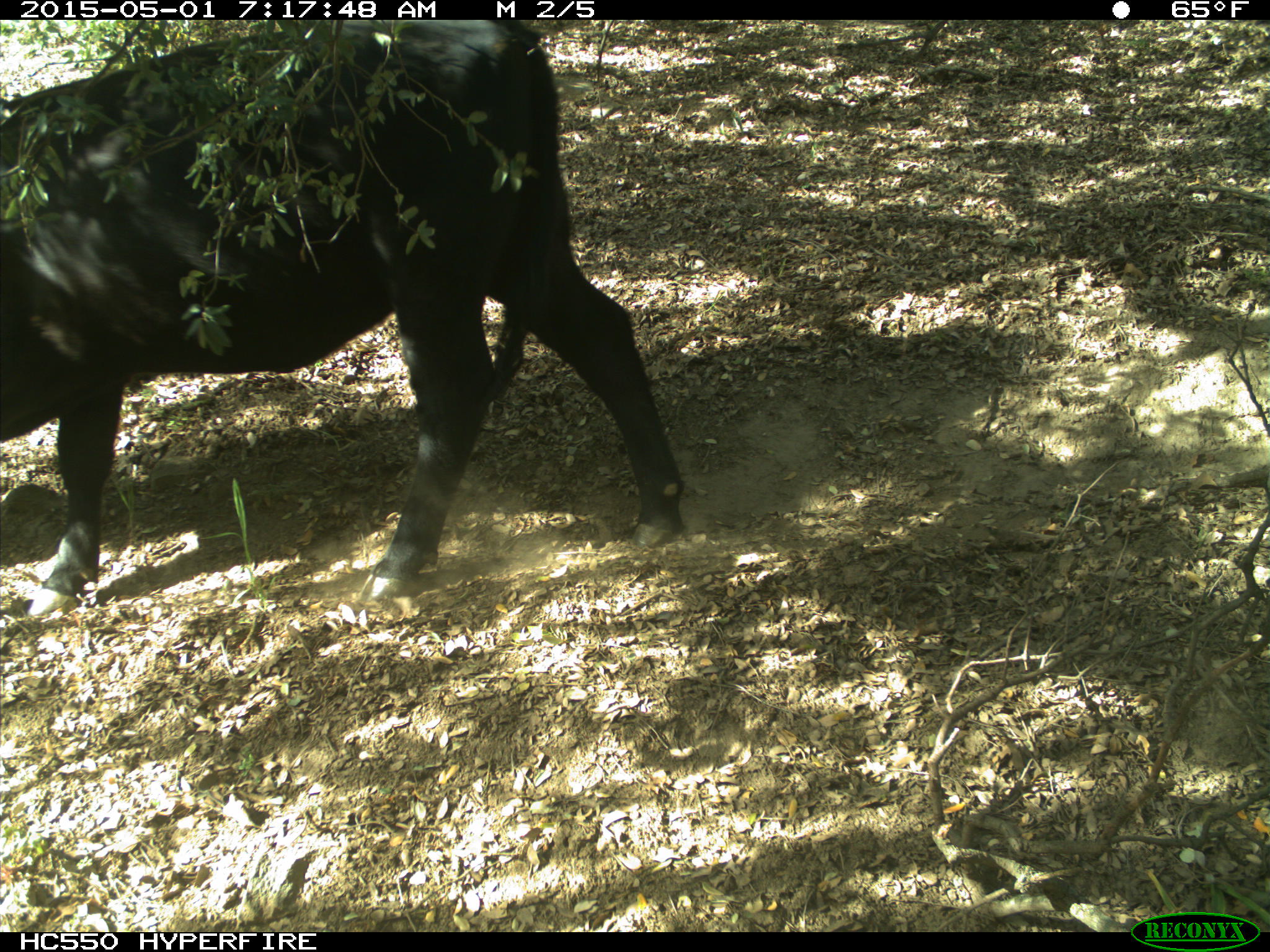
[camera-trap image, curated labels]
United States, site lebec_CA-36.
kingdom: Animalia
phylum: Chordata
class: Mammalia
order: Artiodactyla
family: Bovidae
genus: Bos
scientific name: Bos taurus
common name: domestic cow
Bos taurus (domestic cow).